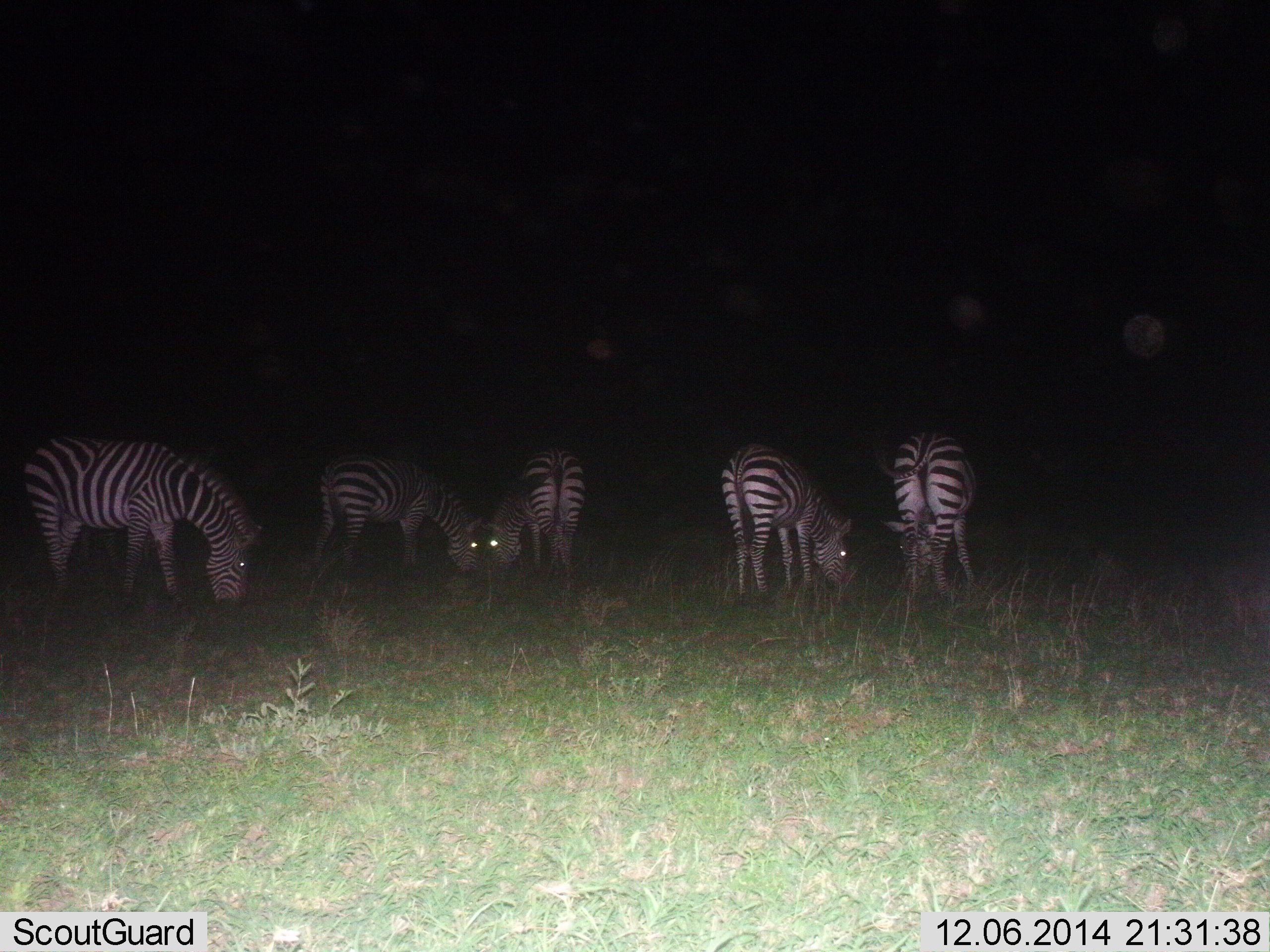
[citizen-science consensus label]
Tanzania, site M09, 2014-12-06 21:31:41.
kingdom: Animalia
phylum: Chordata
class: Mammalia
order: Perissodactyla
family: Equidae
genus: Equus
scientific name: Equus quagga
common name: plains zebra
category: zebra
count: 5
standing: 30%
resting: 0%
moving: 10%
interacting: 10%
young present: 0%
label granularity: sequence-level